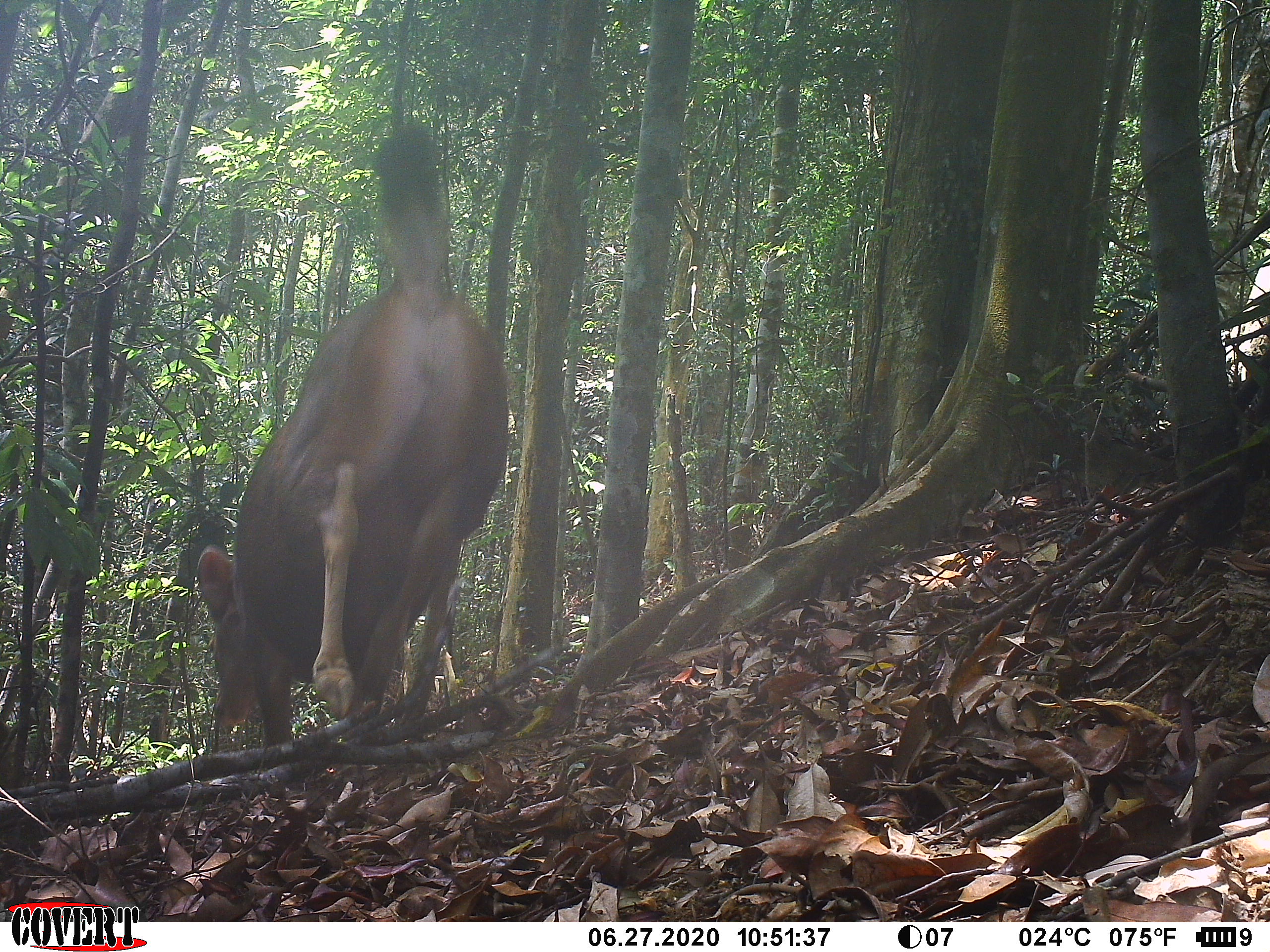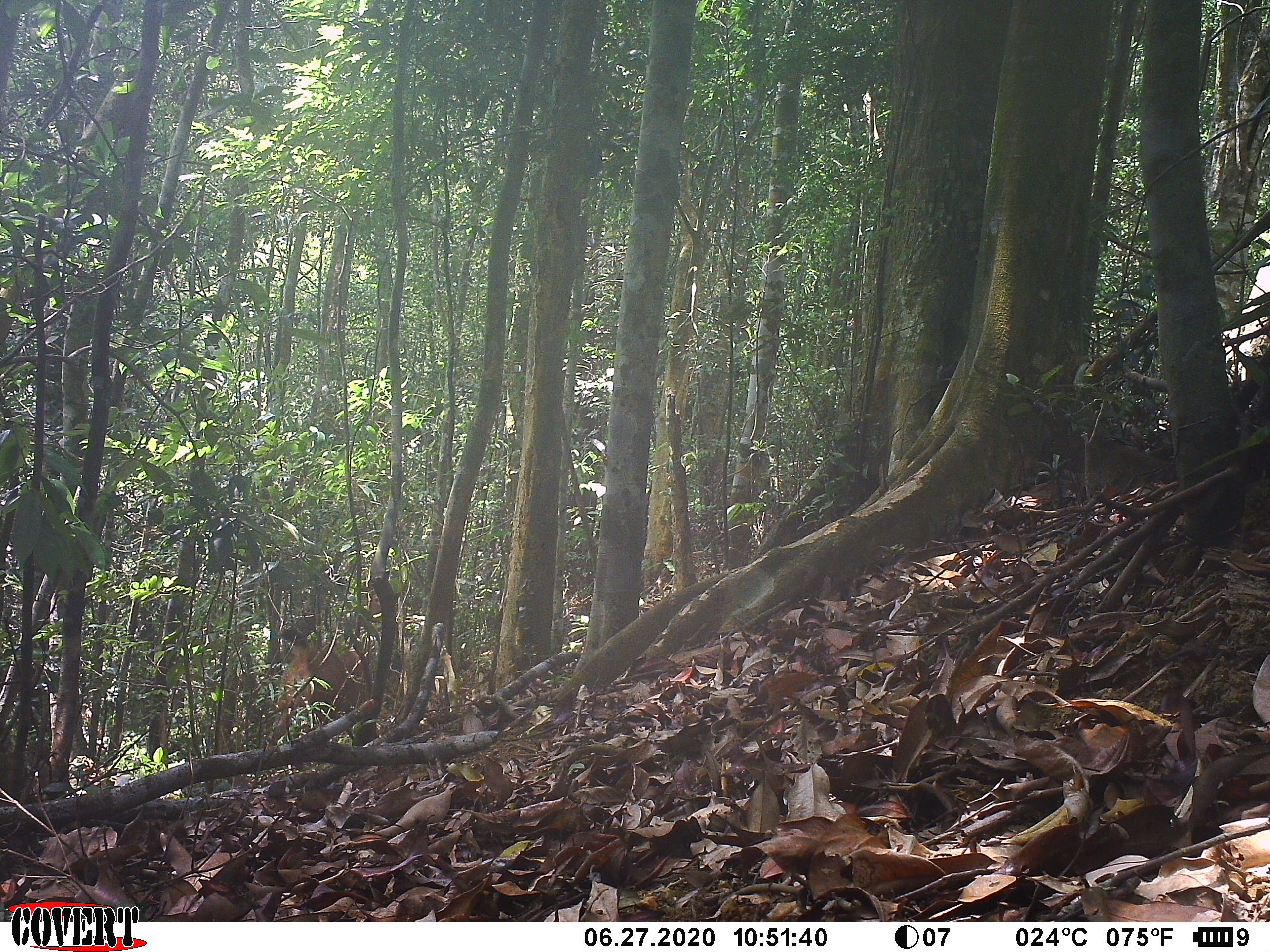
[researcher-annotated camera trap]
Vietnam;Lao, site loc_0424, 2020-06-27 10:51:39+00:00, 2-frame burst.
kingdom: Animalia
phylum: Chordata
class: Mammalia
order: Artiodactyla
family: Cervidae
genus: Rusa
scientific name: Rusa unicolor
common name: sambar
Sambar (Rusa unicolor). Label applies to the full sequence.